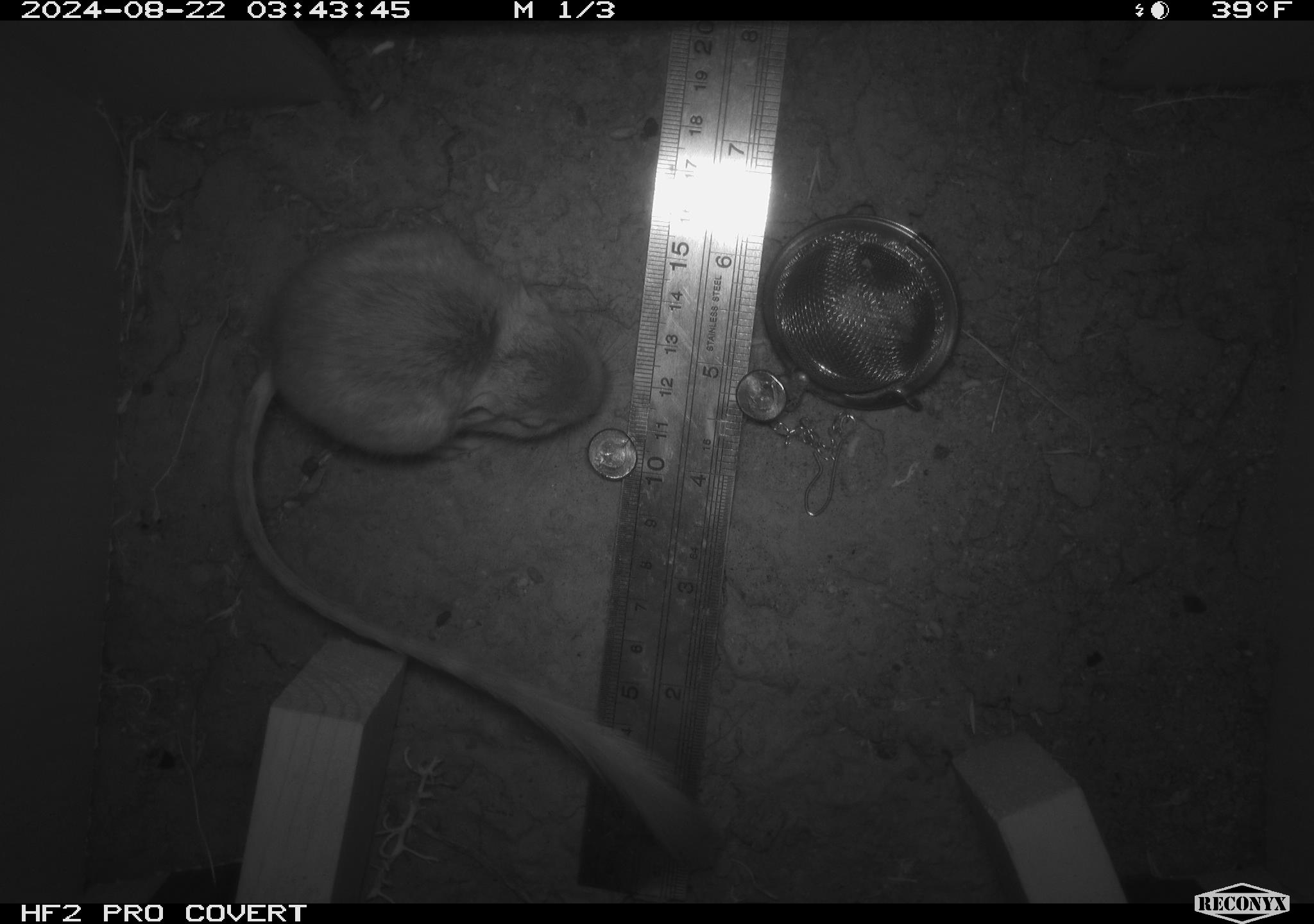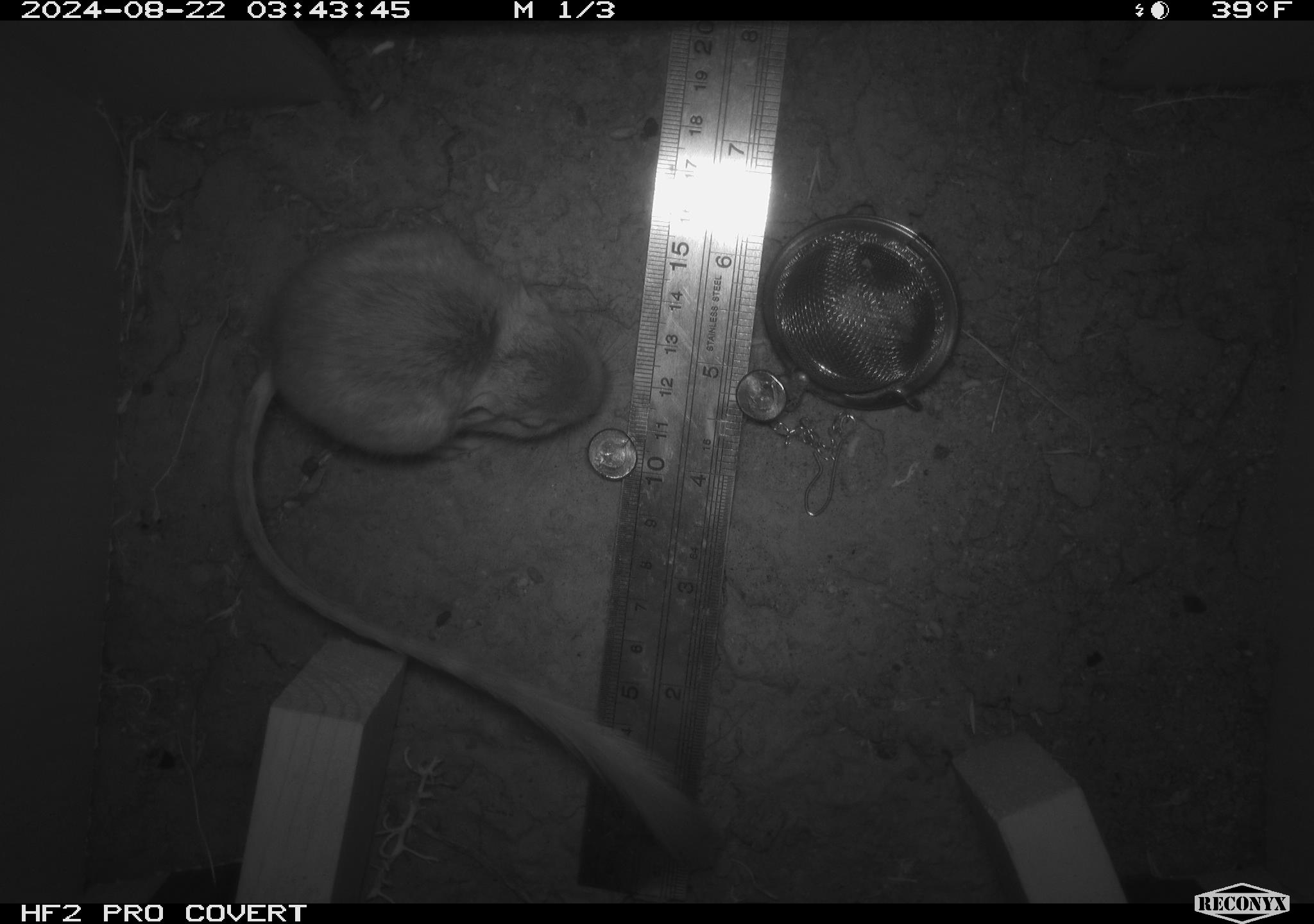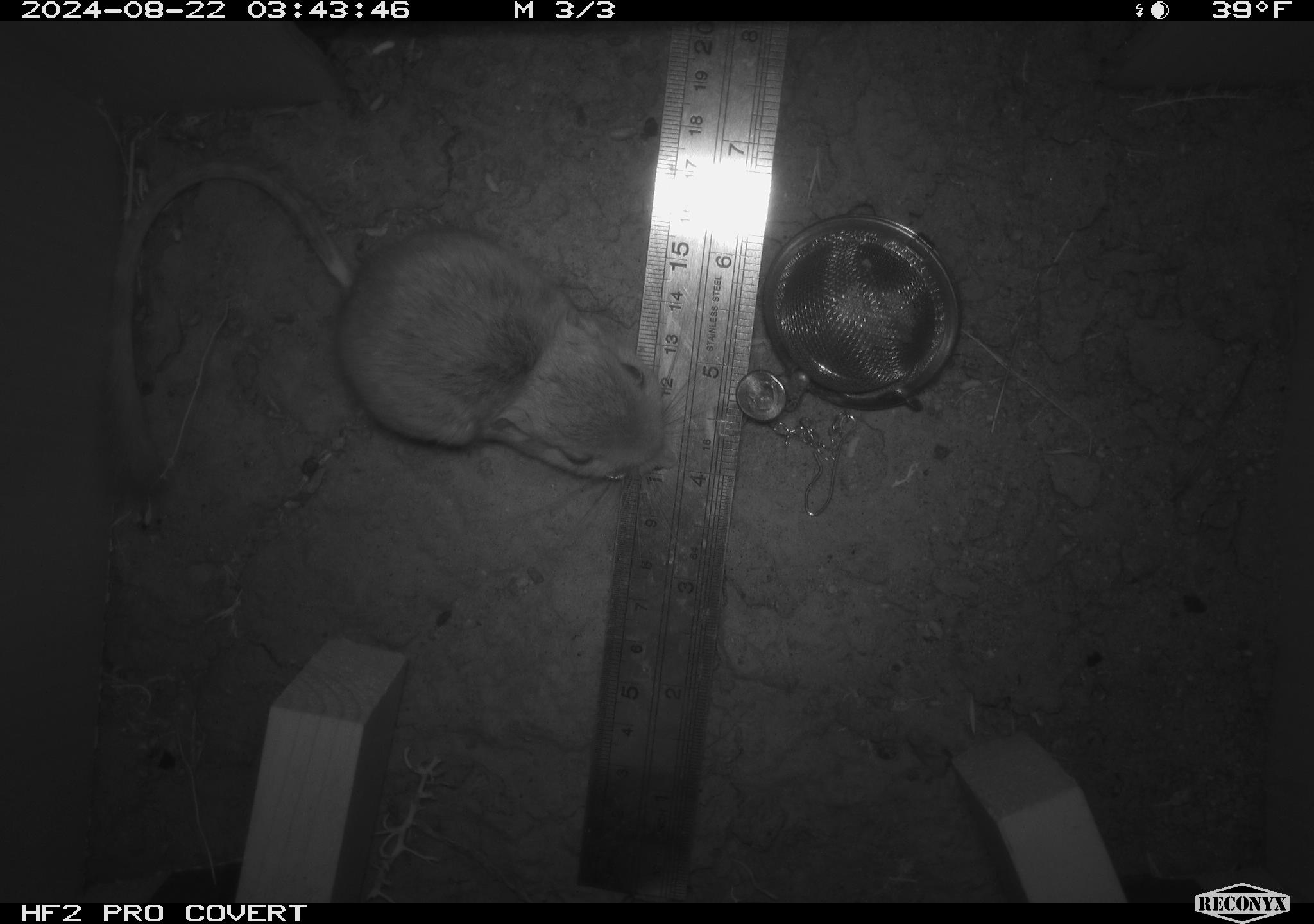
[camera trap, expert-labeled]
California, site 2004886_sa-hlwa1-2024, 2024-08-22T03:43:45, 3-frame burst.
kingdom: Animalia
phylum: Chordata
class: Mammalia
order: Rodentia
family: Heteromyidae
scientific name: Heteromyidae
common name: kangaroo rats and pocket mice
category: heteromyidae family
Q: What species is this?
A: Heteromyidae family (kangaroo rats and pocket mice) (Heteromyidae).